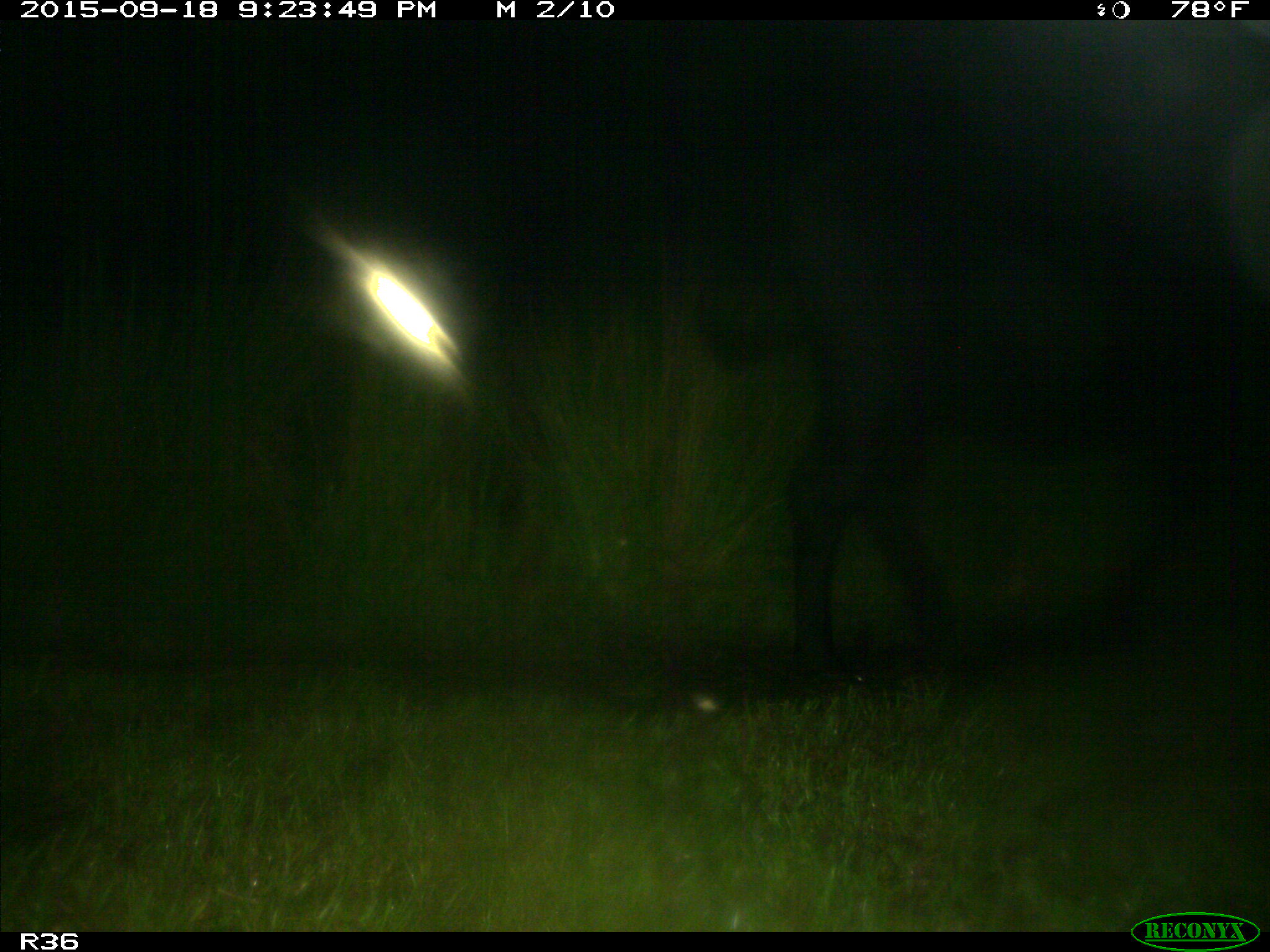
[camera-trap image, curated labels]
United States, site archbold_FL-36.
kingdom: Animalia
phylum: Chordata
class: Mammalia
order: Artiodactyla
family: Bovidae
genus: Bos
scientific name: Bos taurus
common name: domestic cow